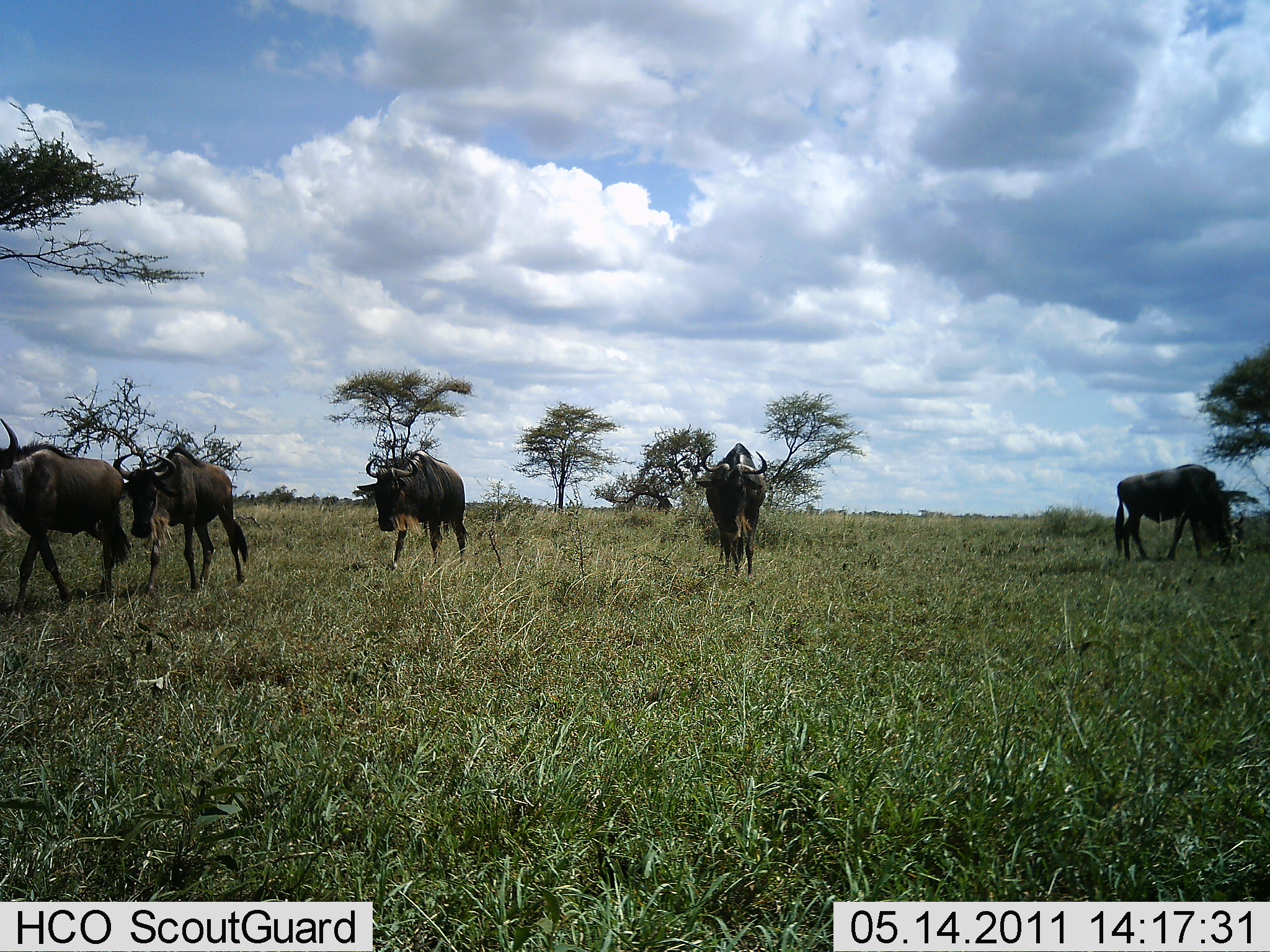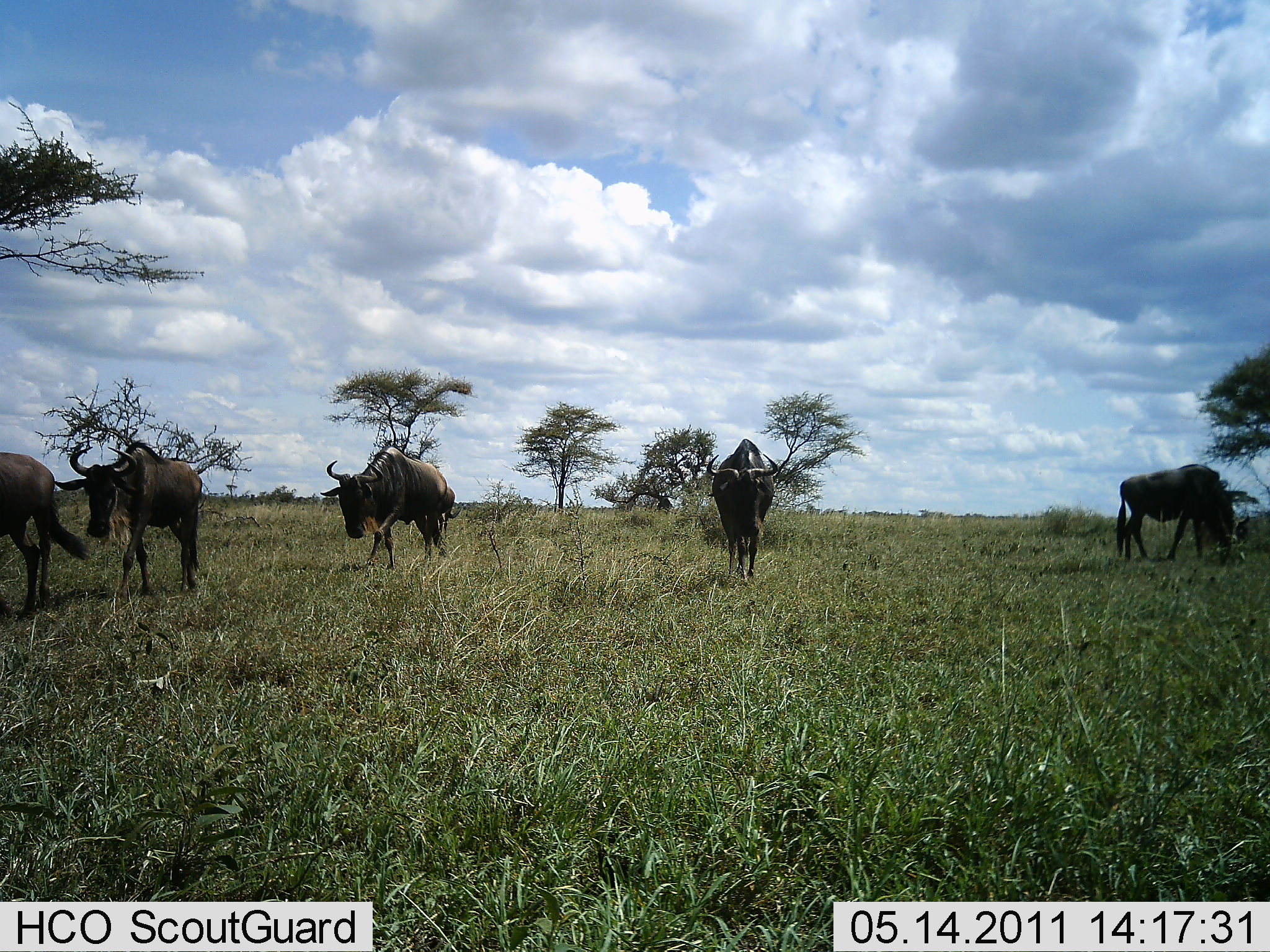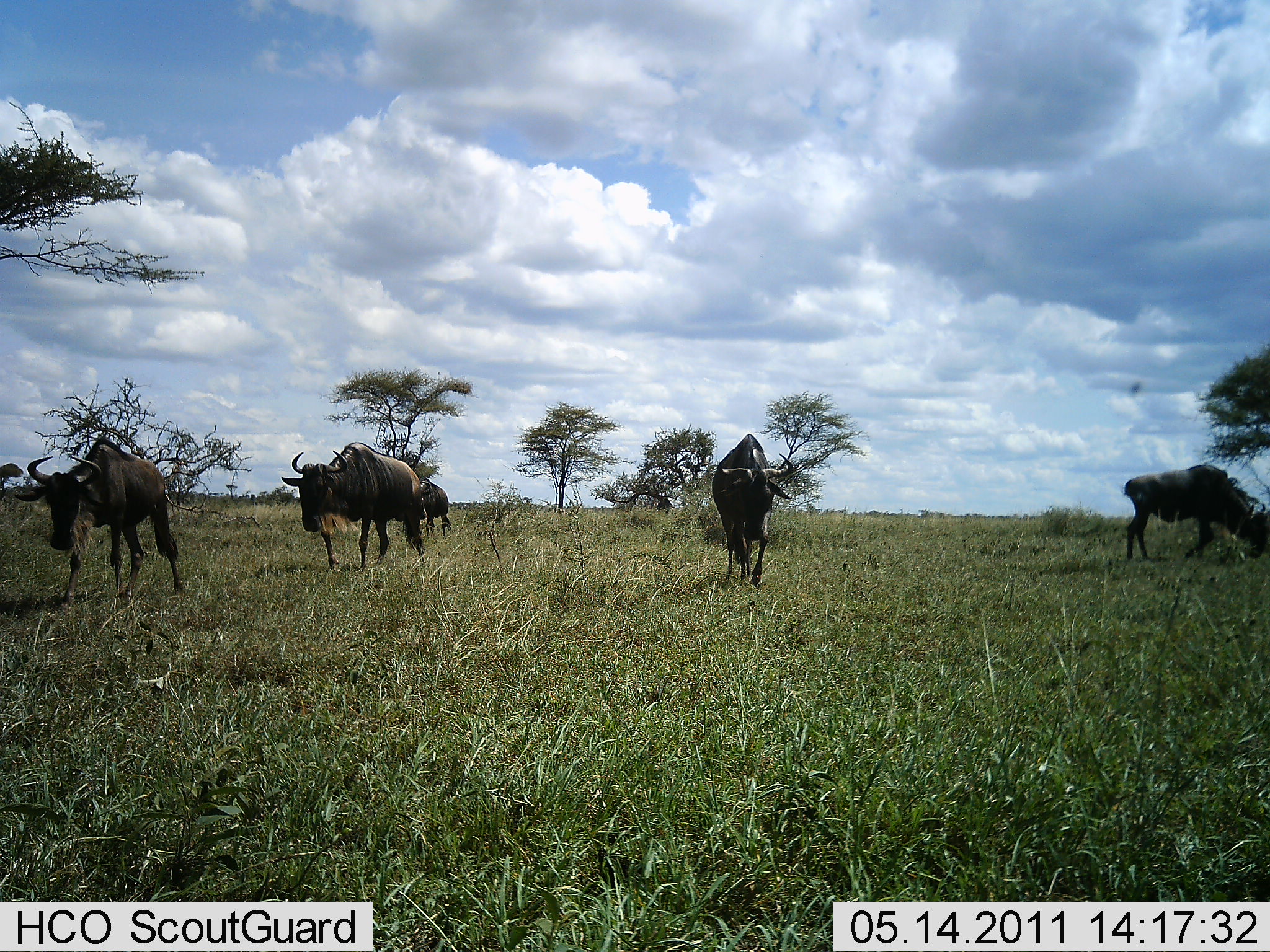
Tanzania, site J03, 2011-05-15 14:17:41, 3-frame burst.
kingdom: Animalia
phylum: Chordata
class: Mammalia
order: Artiodactyla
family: Bovidae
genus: Connochaetes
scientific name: Connochaetes taurinus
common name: blue wildebeest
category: wildebeest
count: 5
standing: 15%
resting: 8%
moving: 92%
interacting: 0%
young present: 0%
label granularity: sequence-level